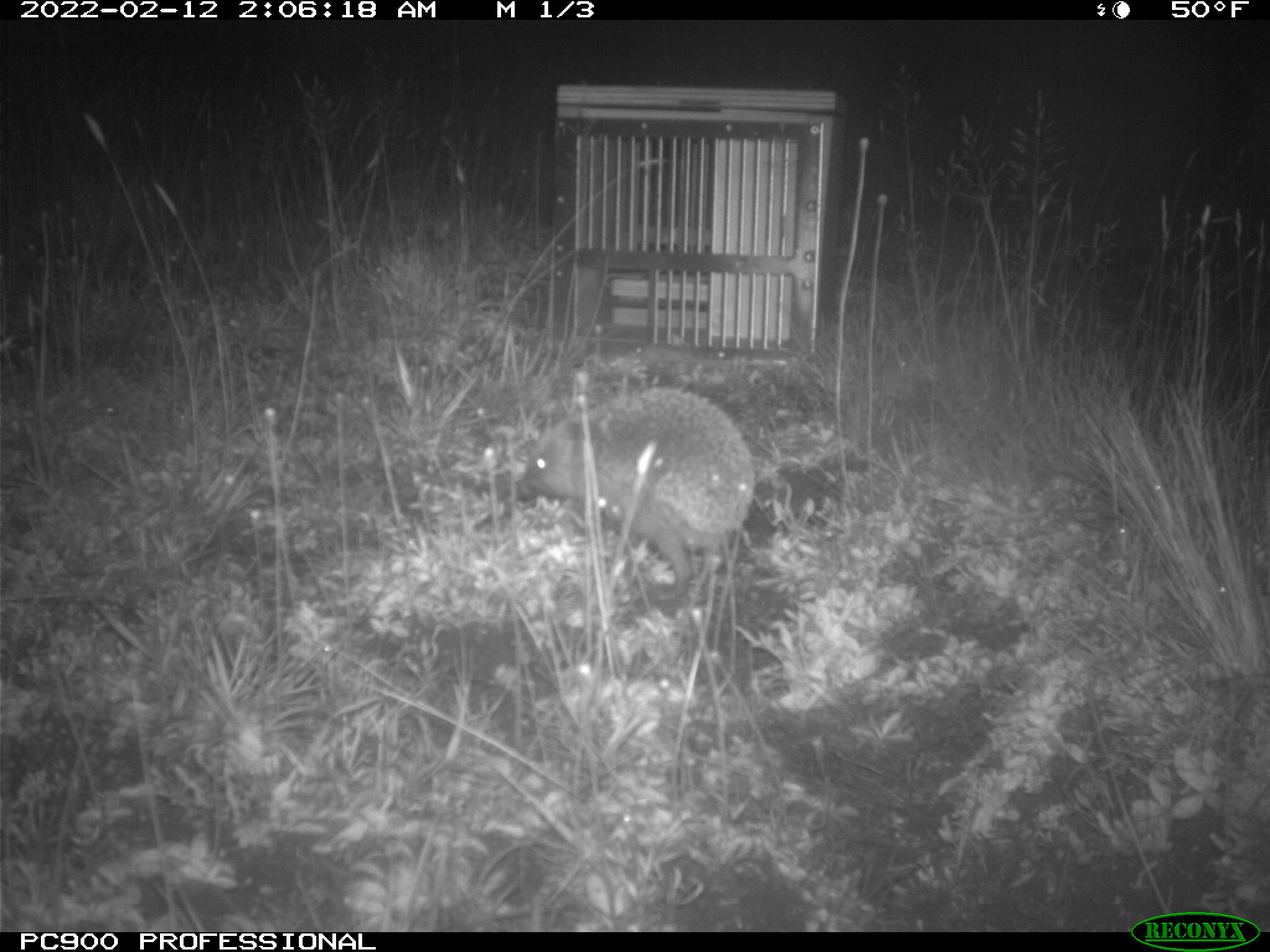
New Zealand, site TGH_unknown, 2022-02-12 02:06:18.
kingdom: Animalia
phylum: Chordata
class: Mammalia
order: Eulipotyphla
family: Erinaceidae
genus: Erinaceus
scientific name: Erinaceus europaeus europaeus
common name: european hedgehog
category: hedgehog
Hedgehog (european hedgehog) (Erinaceus europaeus europaeus).